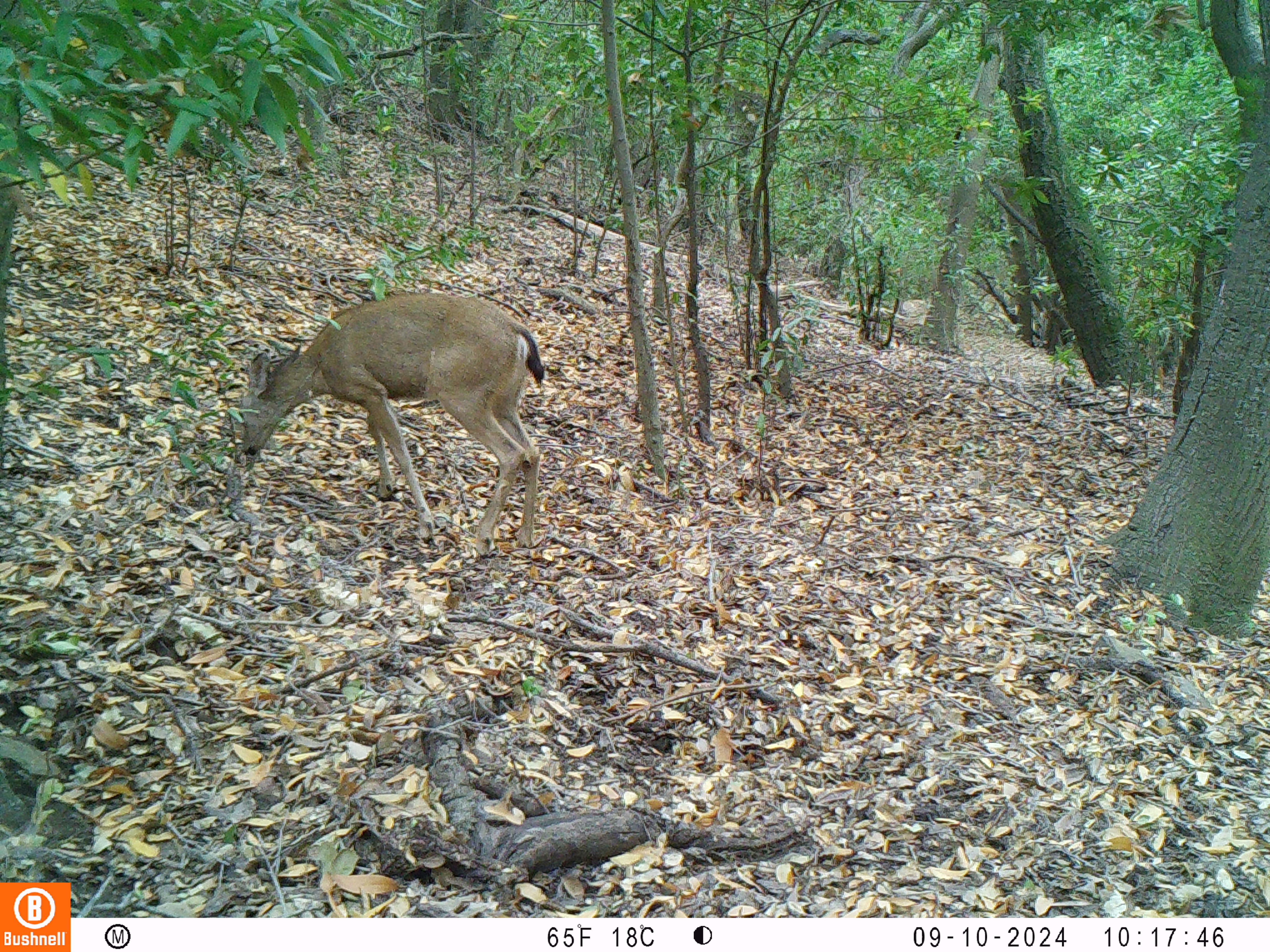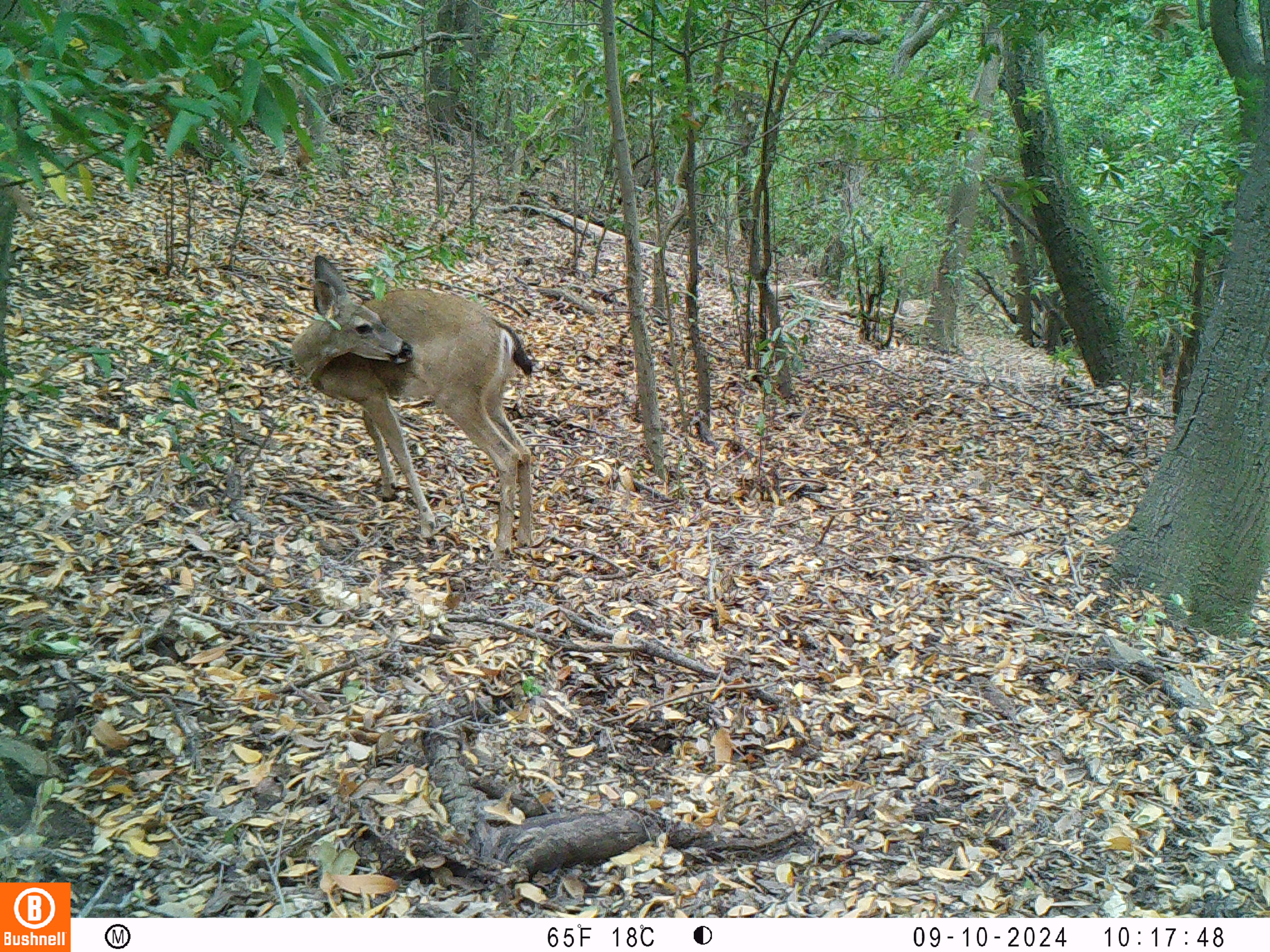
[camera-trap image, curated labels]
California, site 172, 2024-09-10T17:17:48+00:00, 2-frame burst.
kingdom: Animalia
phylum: Chordata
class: Mammalia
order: Artiodactyla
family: Cervidae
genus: Odocoileus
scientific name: Odocoileus hemionus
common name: mule deer